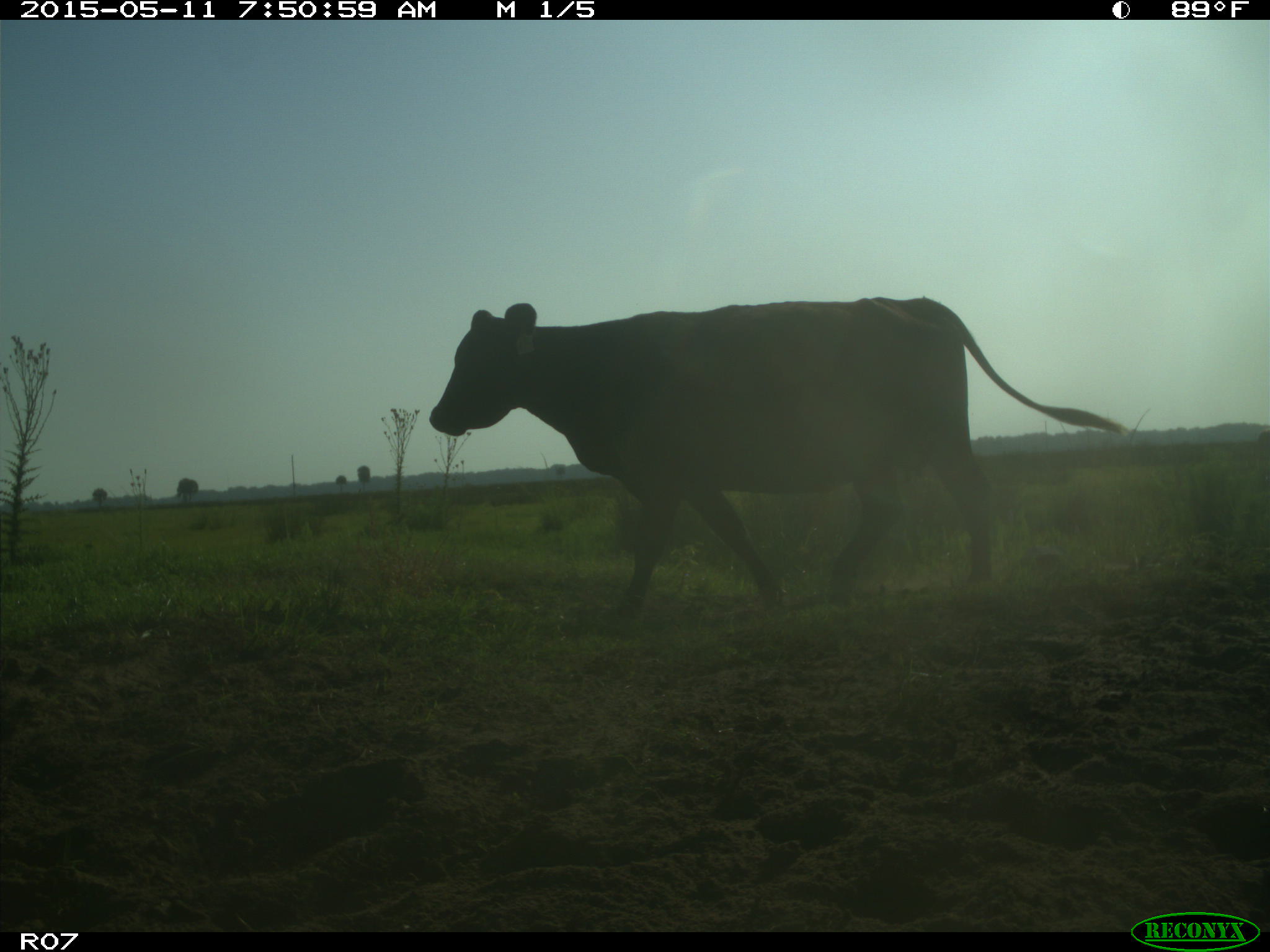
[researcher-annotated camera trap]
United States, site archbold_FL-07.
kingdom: Animalia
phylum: Chordata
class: Mammalia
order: Artiodactyla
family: Bovidae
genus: Bos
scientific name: Bos taurus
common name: domestic cow